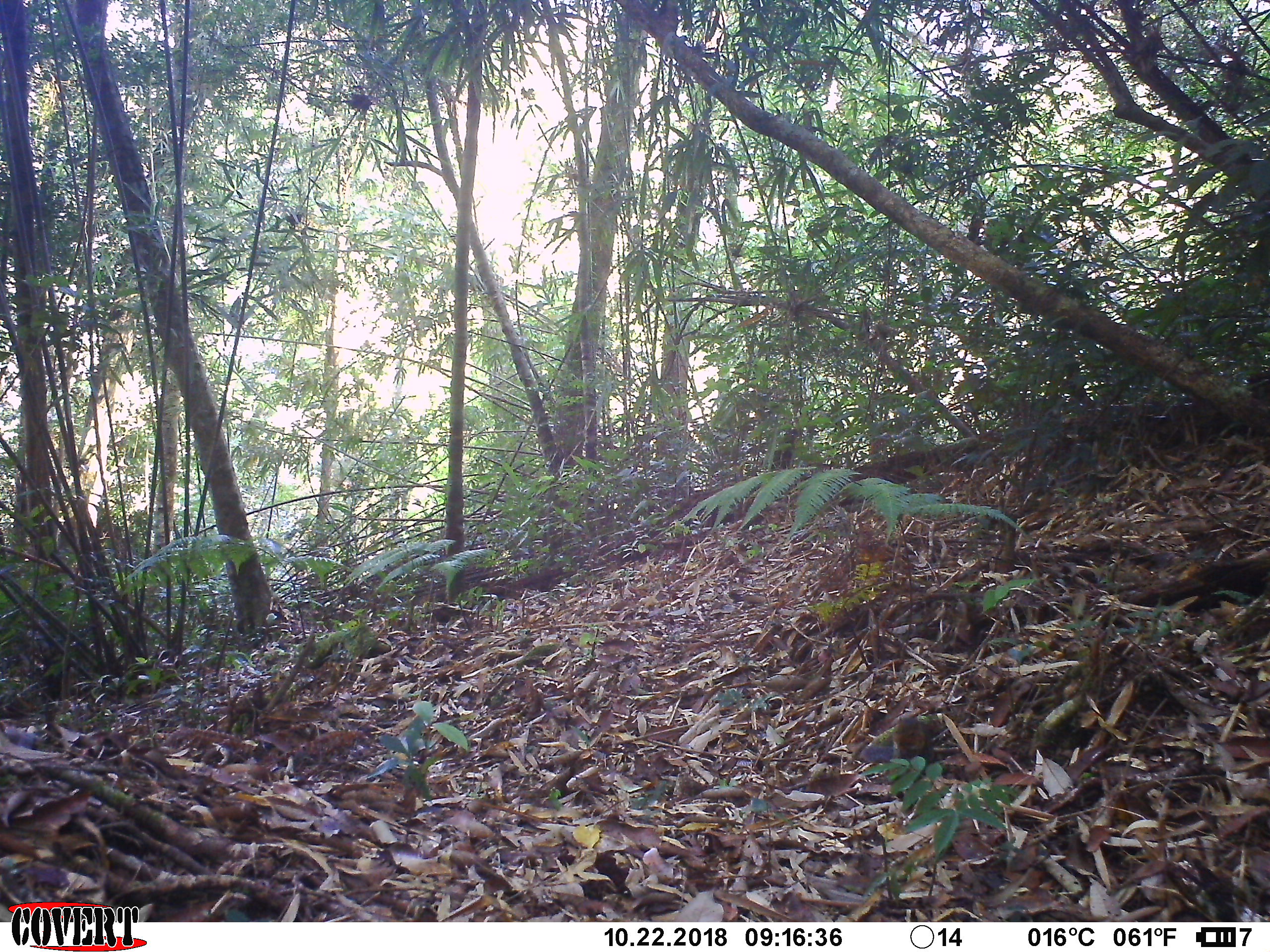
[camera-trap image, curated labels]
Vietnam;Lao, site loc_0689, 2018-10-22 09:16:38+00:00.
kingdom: Animalia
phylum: Chordata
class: Mammalia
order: Rodentia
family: Sciuridae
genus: Dremomys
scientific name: Dremomys rufigenis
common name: red-cheeked squirrel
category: red cheeked squirrel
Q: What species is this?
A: Red cheeked squirrel (red-cheeked squirrel) (Dremomys rufigenis).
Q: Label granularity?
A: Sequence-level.